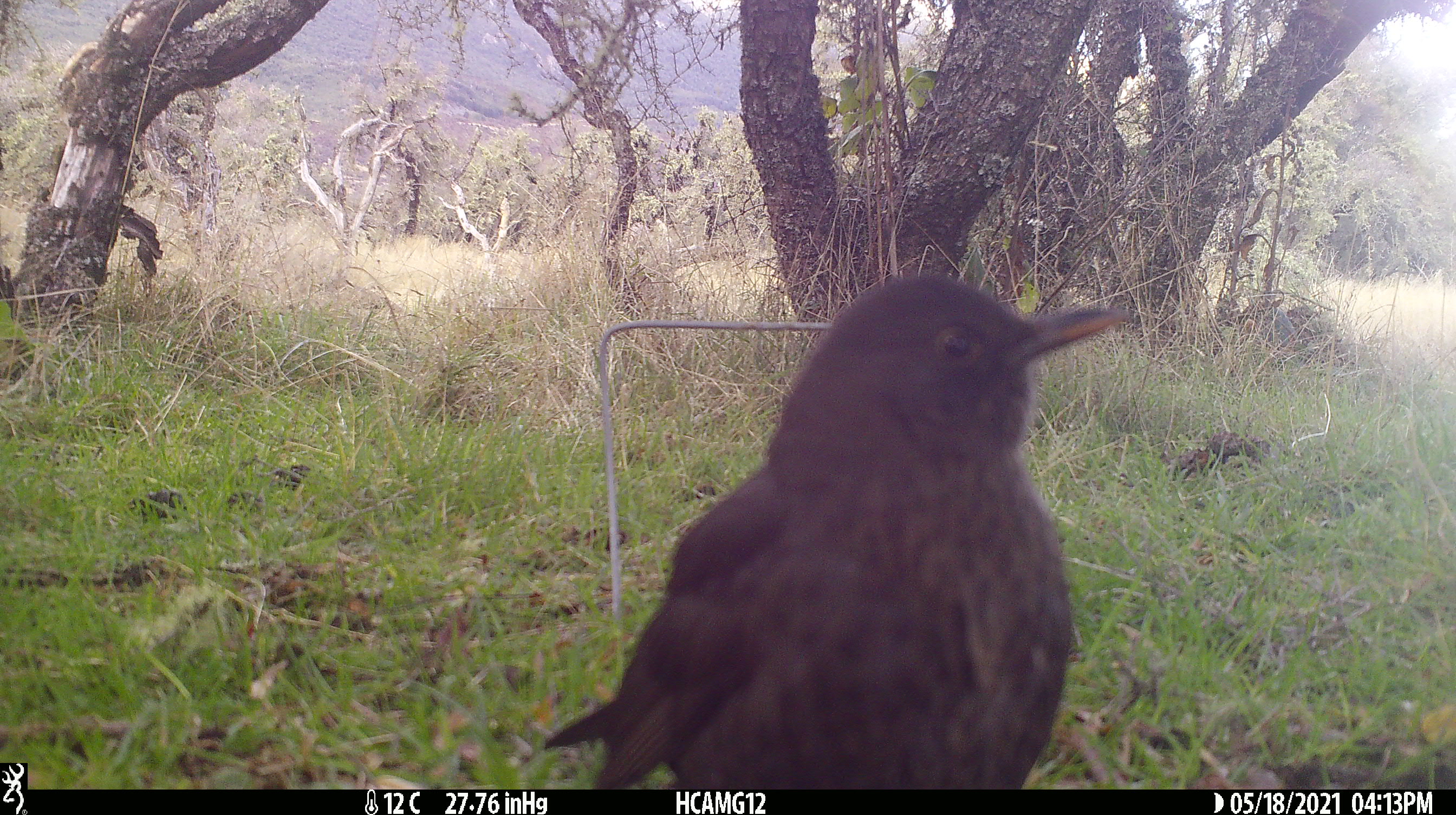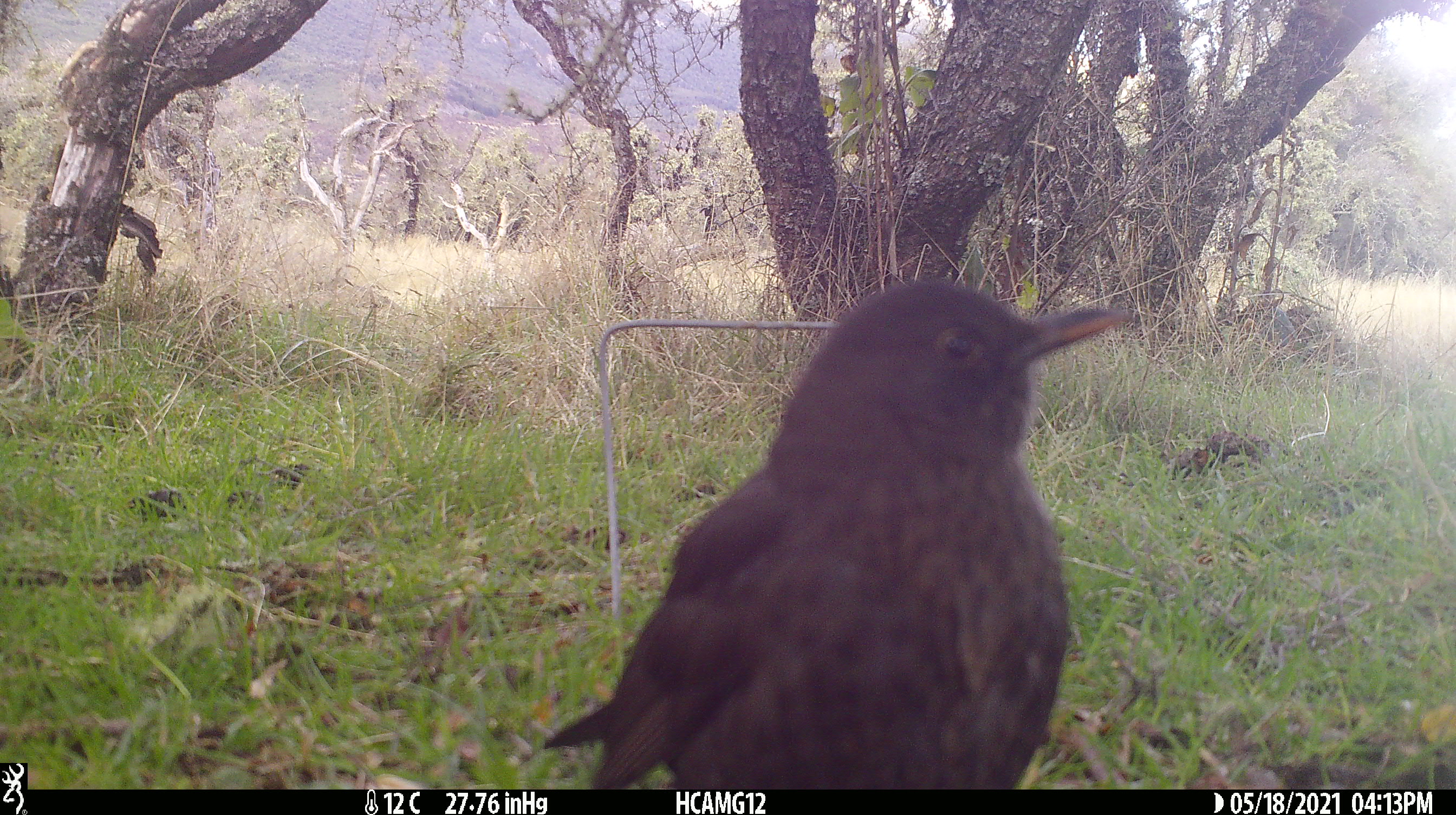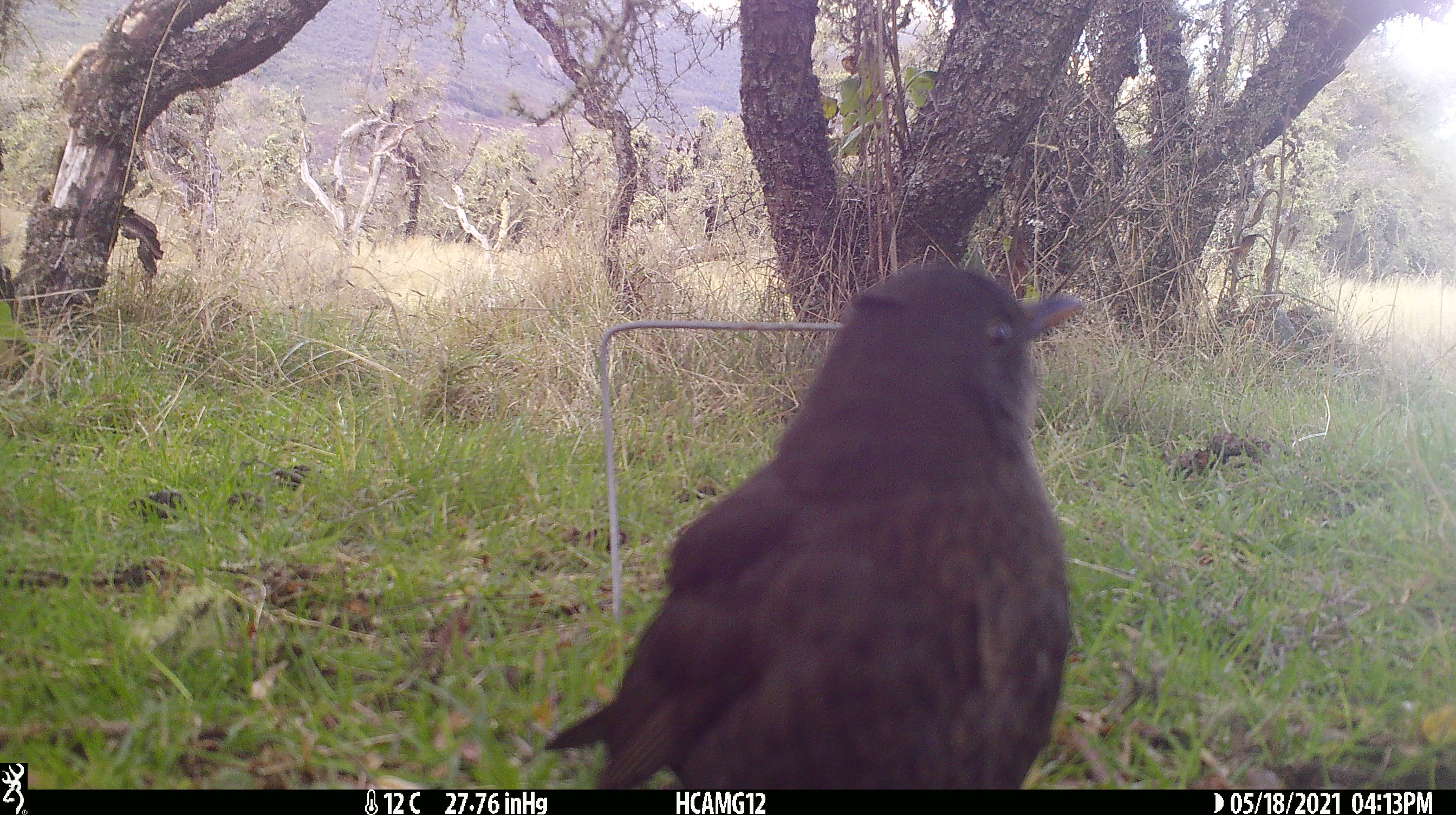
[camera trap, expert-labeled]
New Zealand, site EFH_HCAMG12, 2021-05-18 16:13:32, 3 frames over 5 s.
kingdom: Animalia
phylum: Chordata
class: Aves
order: Passeriformes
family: Turdidae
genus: Turdus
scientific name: Turdus merula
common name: eurasian blackbird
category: blackbird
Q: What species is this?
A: Blackbird (eurasian blackbird) (Turdus merula).